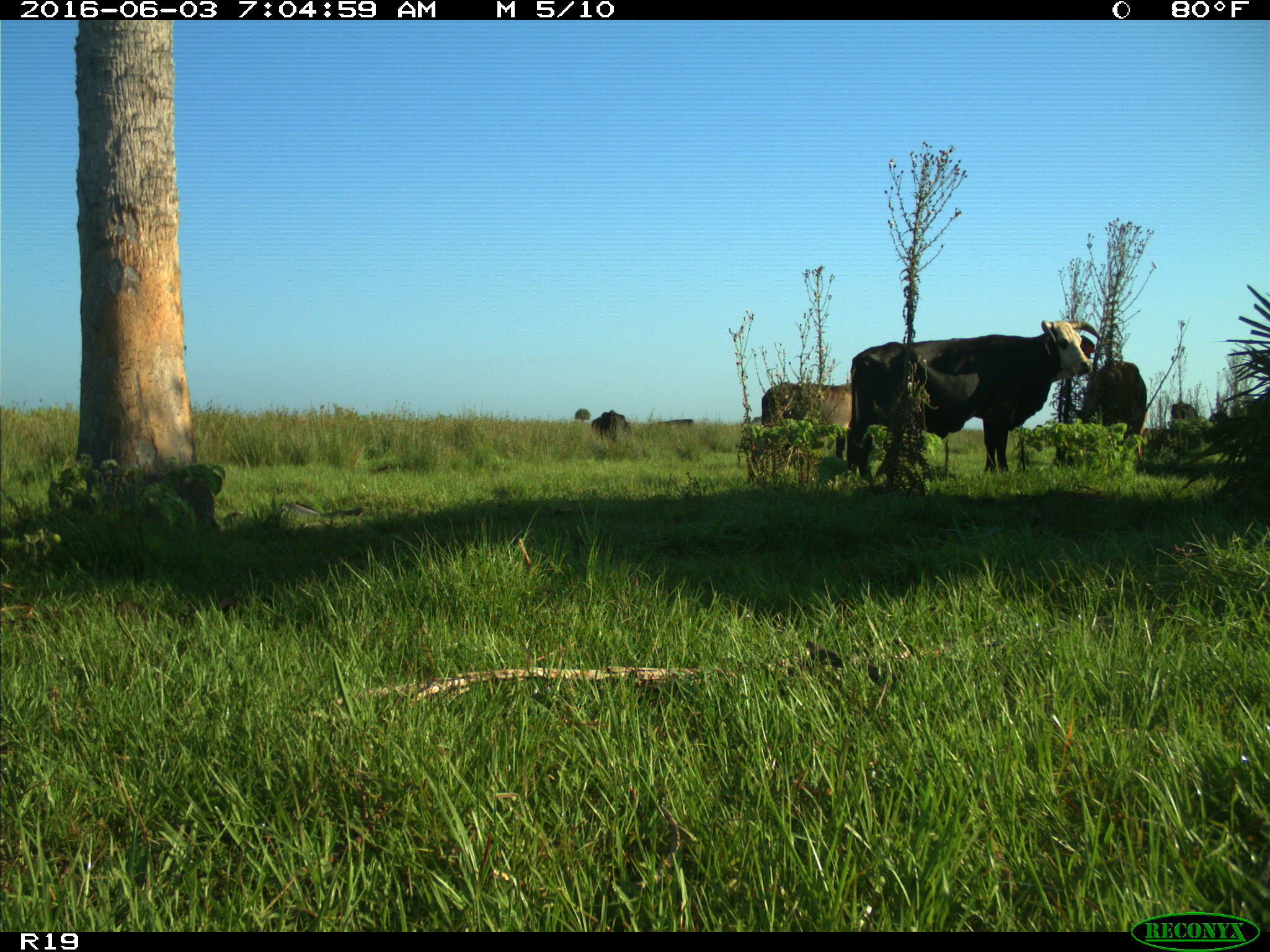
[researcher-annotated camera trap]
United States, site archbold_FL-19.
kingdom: Animalia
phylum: Chordata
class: Mammalia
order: Artiodactyla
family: Bovidae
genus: Bos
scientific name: Bos taurus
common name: domestic cow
Bos taurus (domestic cow).